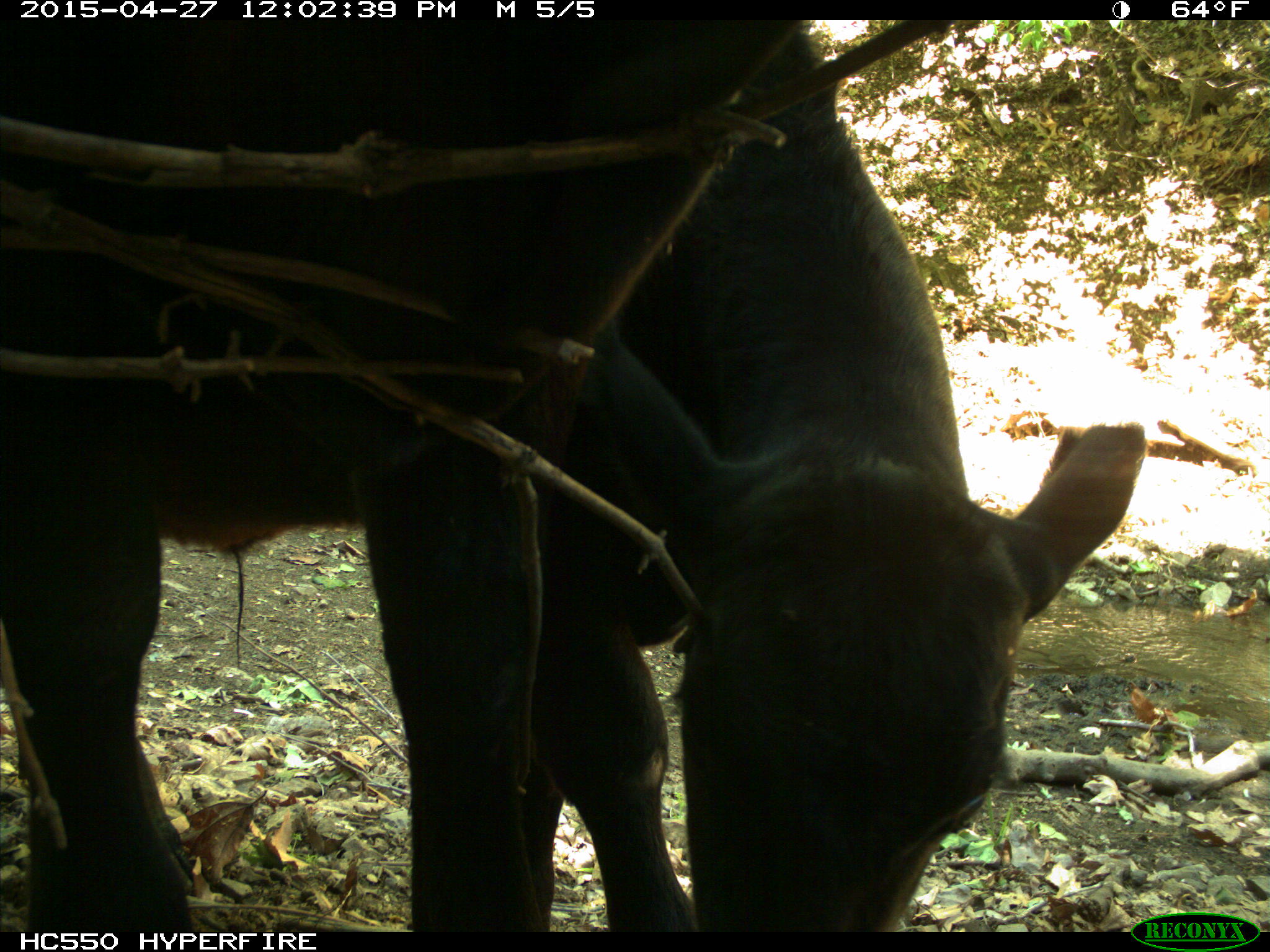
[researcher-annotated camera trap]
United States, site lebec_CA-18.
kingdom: Animalia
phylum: Chordata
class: Mammalia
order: Artiodactyla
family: Bovidae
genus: Bos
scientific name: Bos taurus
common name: domestic cow